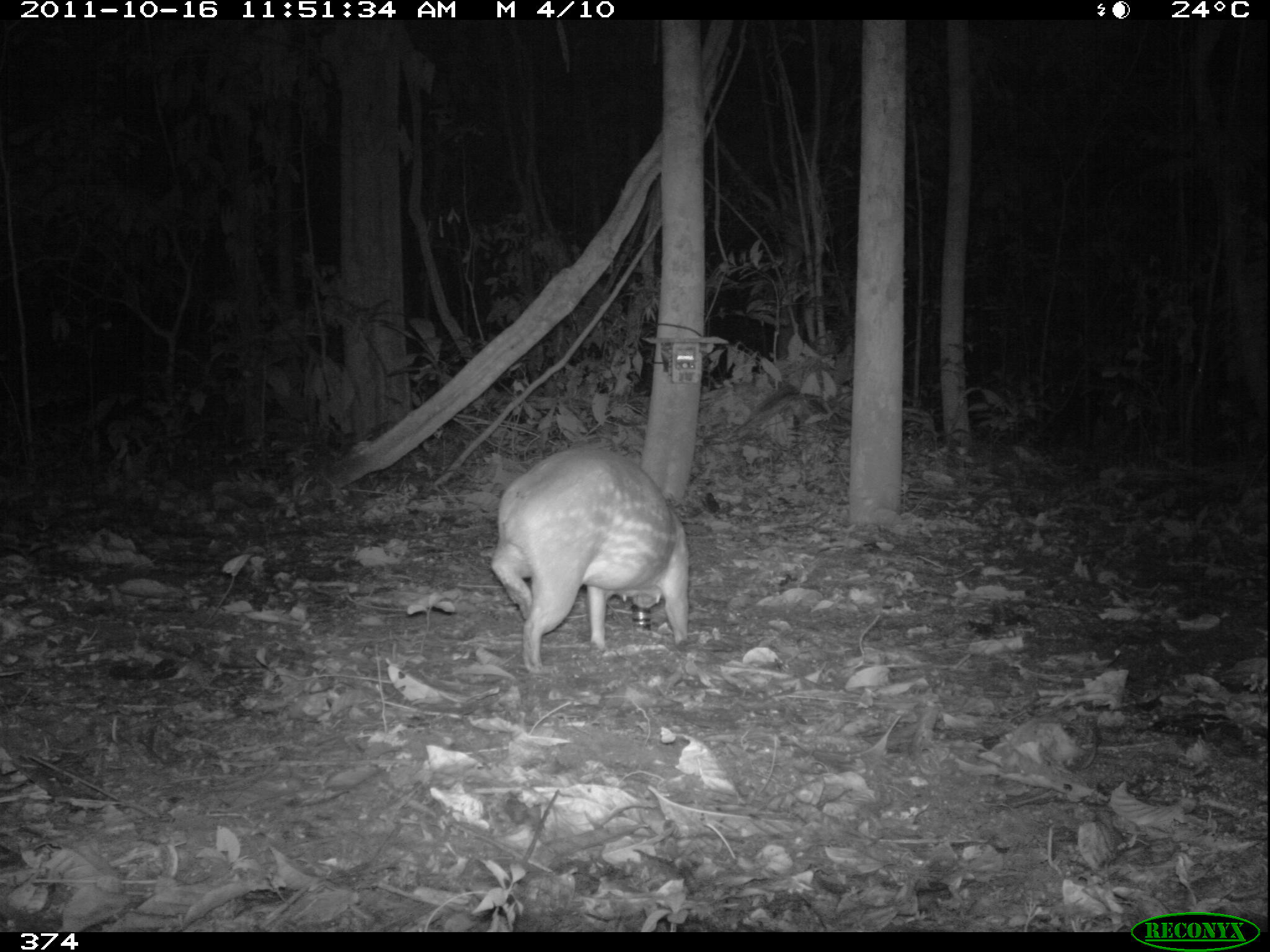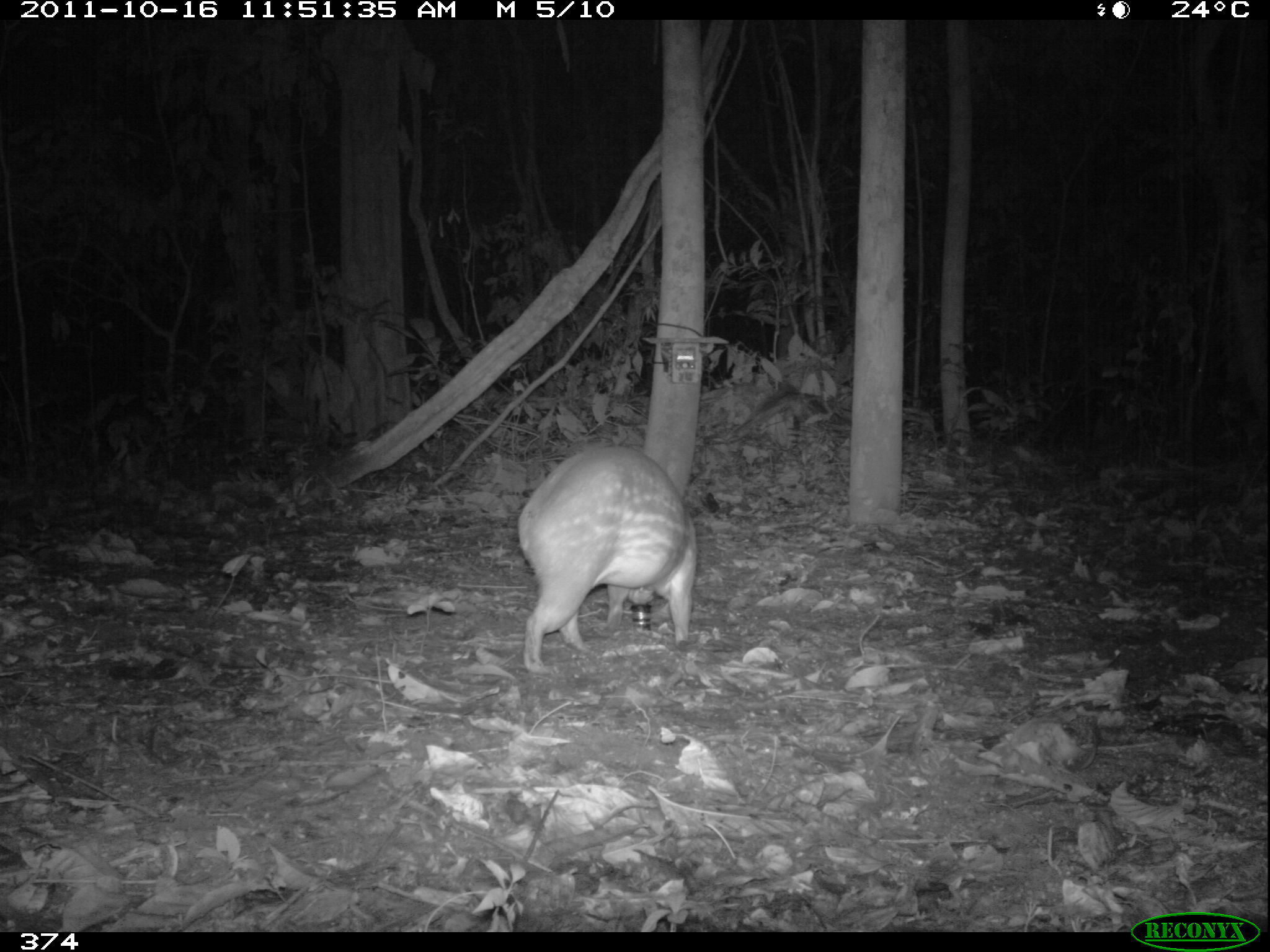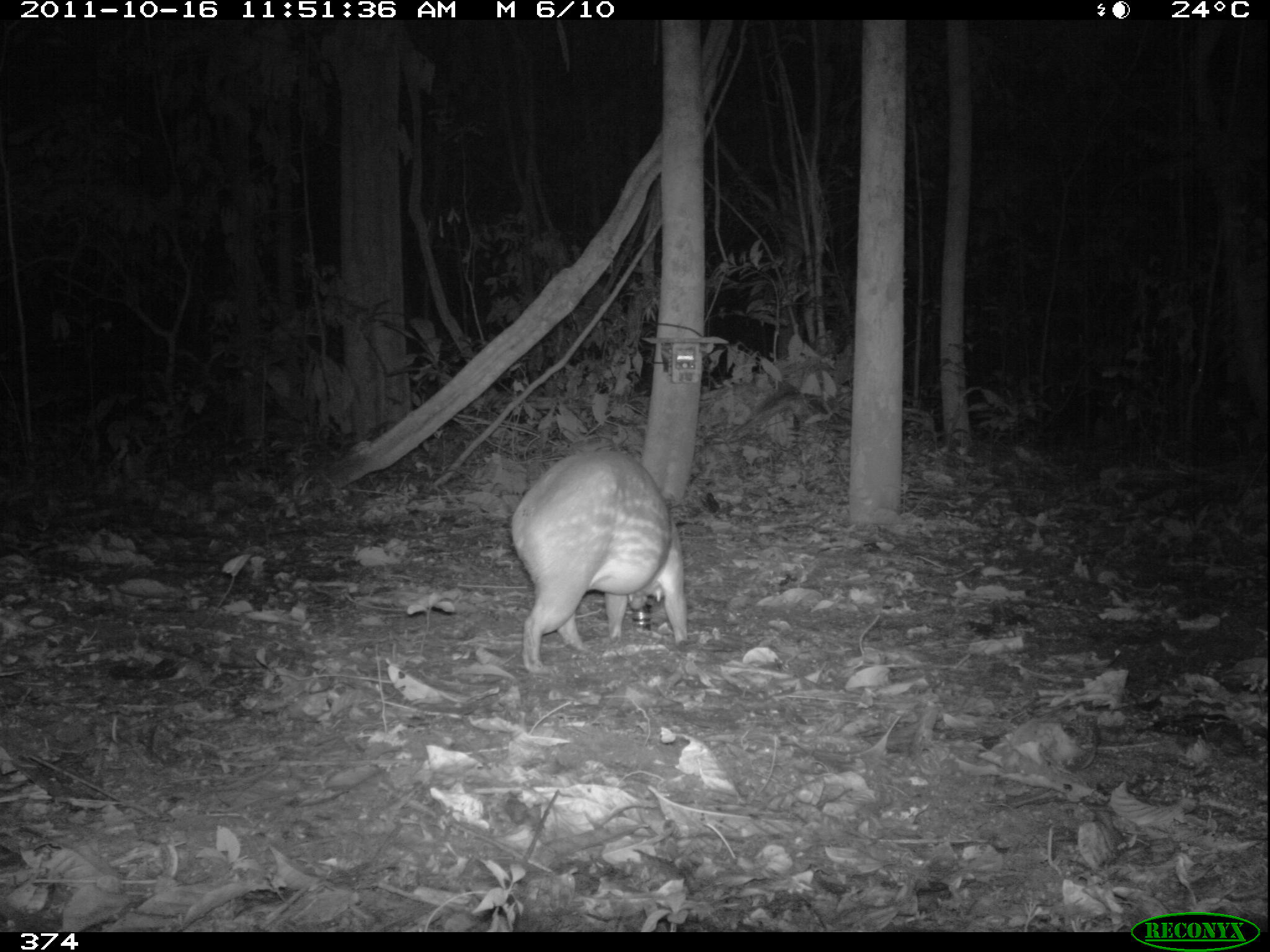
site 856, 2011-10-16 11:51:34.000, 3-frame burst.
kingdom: Animalia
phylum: Chordata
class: Mammalia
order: Rodentia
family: Cuniculidae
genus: Cuniculus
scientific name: Cuniculus paca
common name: spotted paca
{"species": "Cuniculus paca (spotted paca)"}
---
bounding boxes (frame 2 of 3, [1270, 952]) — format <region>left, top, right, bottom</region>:
cuniculus paca: <region>514, 444, 696, 672</region>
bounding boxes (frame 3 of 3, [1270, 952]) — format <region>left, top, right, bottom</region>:
cuniculus paca: <region>509, 448, 688, 674</region>